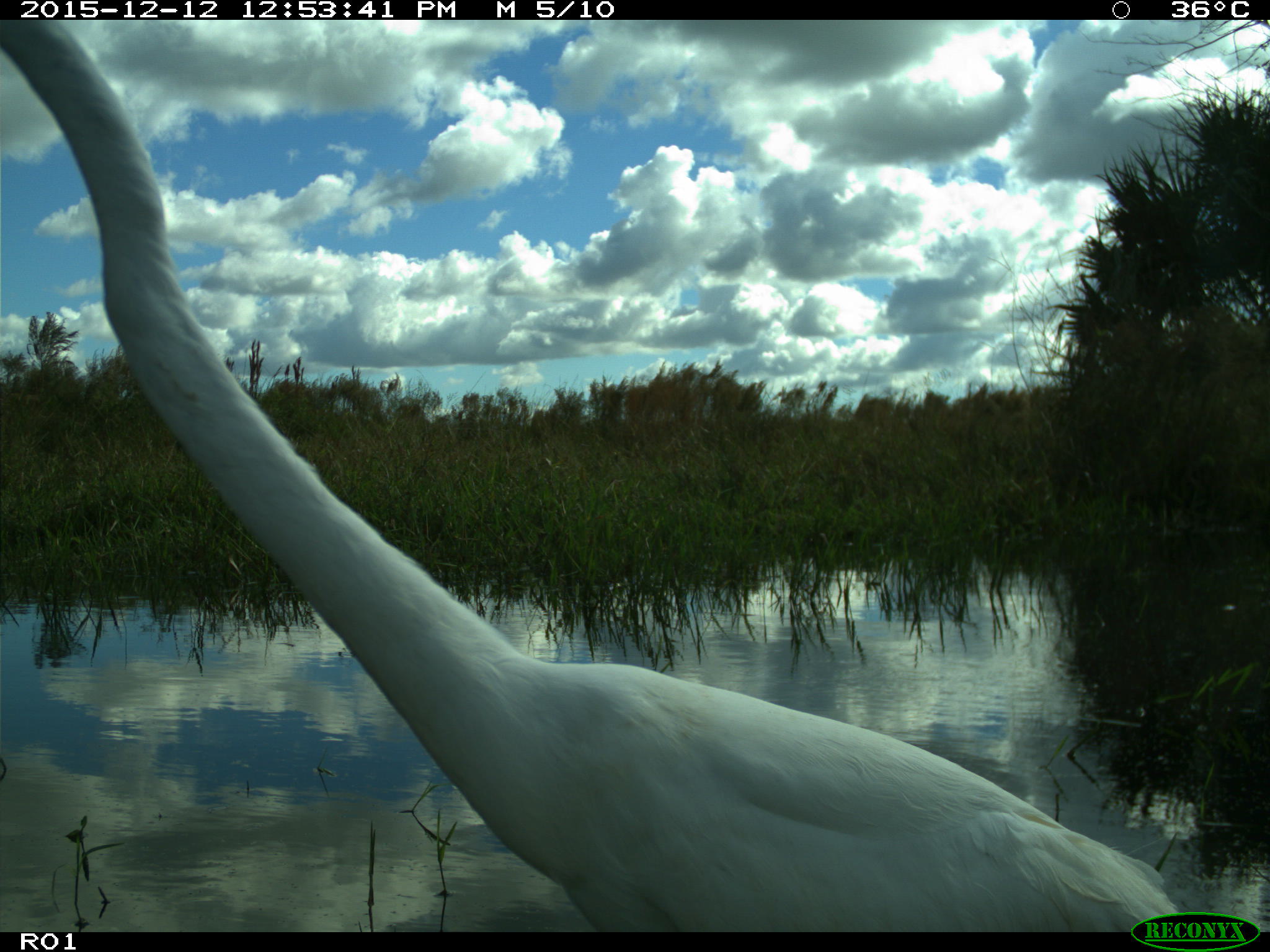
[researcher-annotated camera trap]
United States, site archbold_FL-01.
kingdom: Animalia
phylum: Chordata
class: Aves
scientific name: Aves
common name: birds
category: unidentified bird